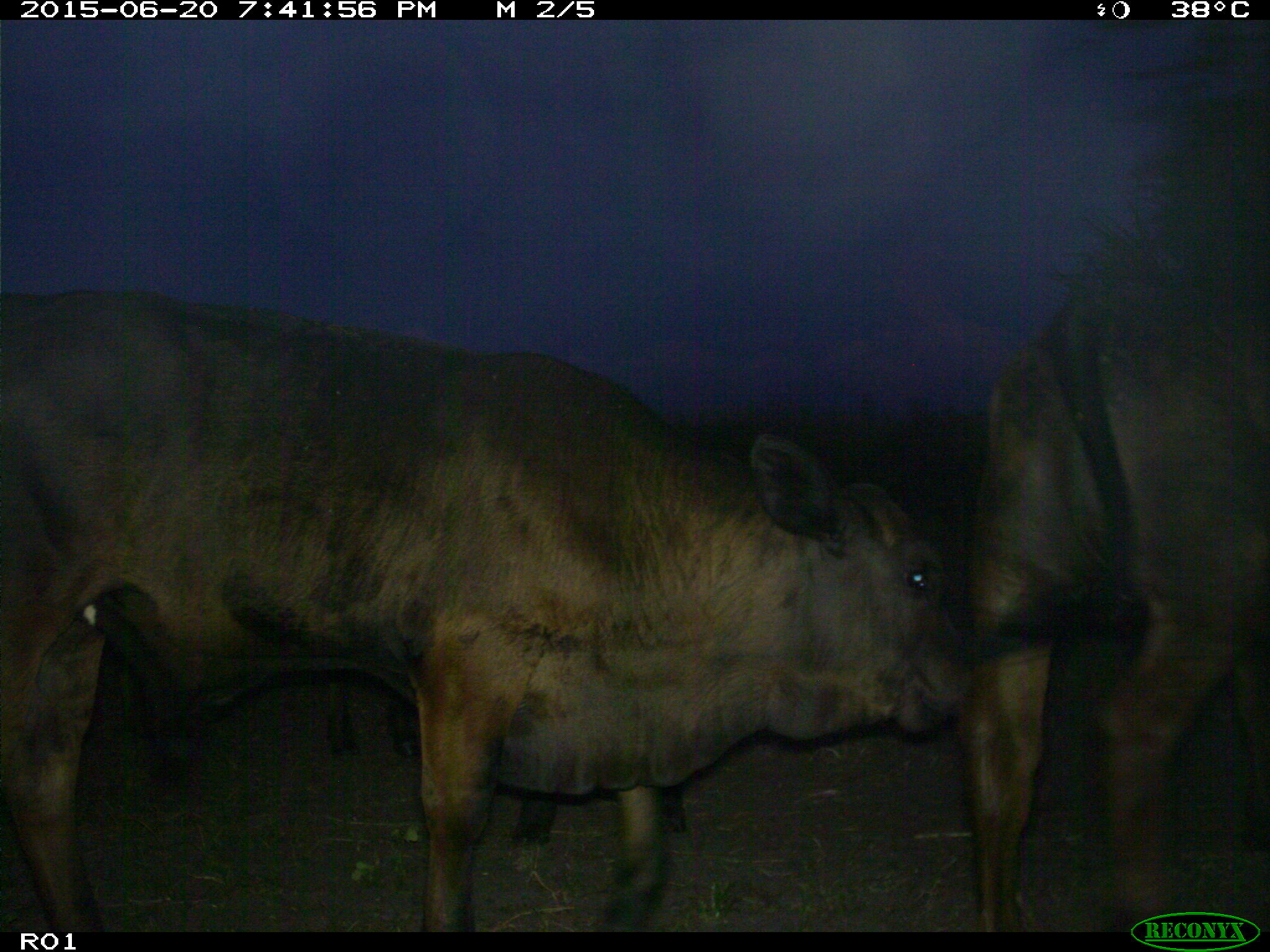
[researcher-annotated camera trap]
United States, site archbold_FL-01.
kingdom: Animalia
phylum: Chordata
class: Mammalia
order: Artiodactyla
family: Bovidae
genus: Bos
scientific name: Bos taurus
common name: domestic cow